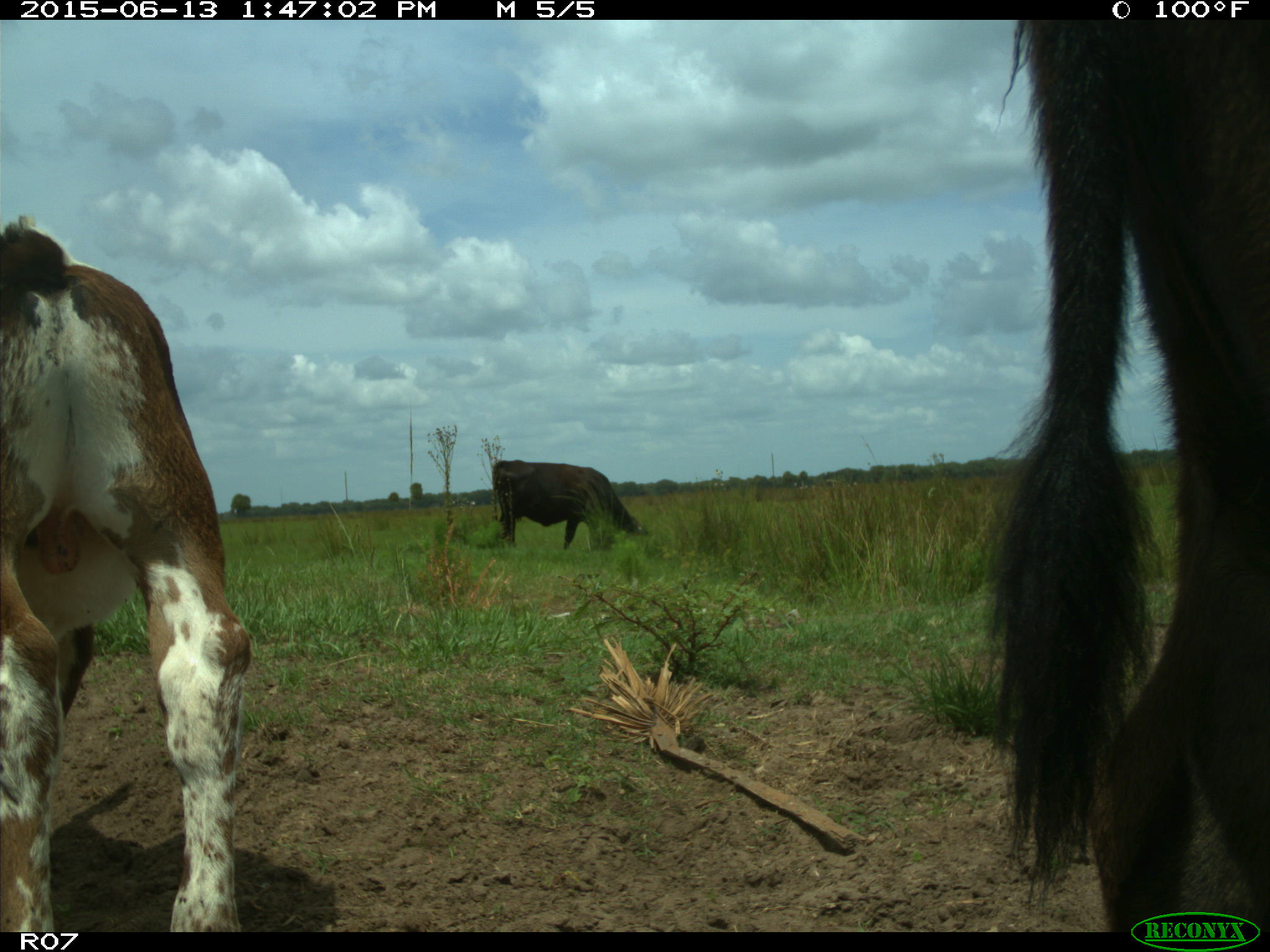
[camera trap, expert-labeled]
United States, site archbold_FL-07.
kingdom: Animalia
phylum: Chordata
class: Mammalia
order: Artiodactyla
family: Bovidae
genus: Bos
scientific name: Bos taurus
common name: domestic cow